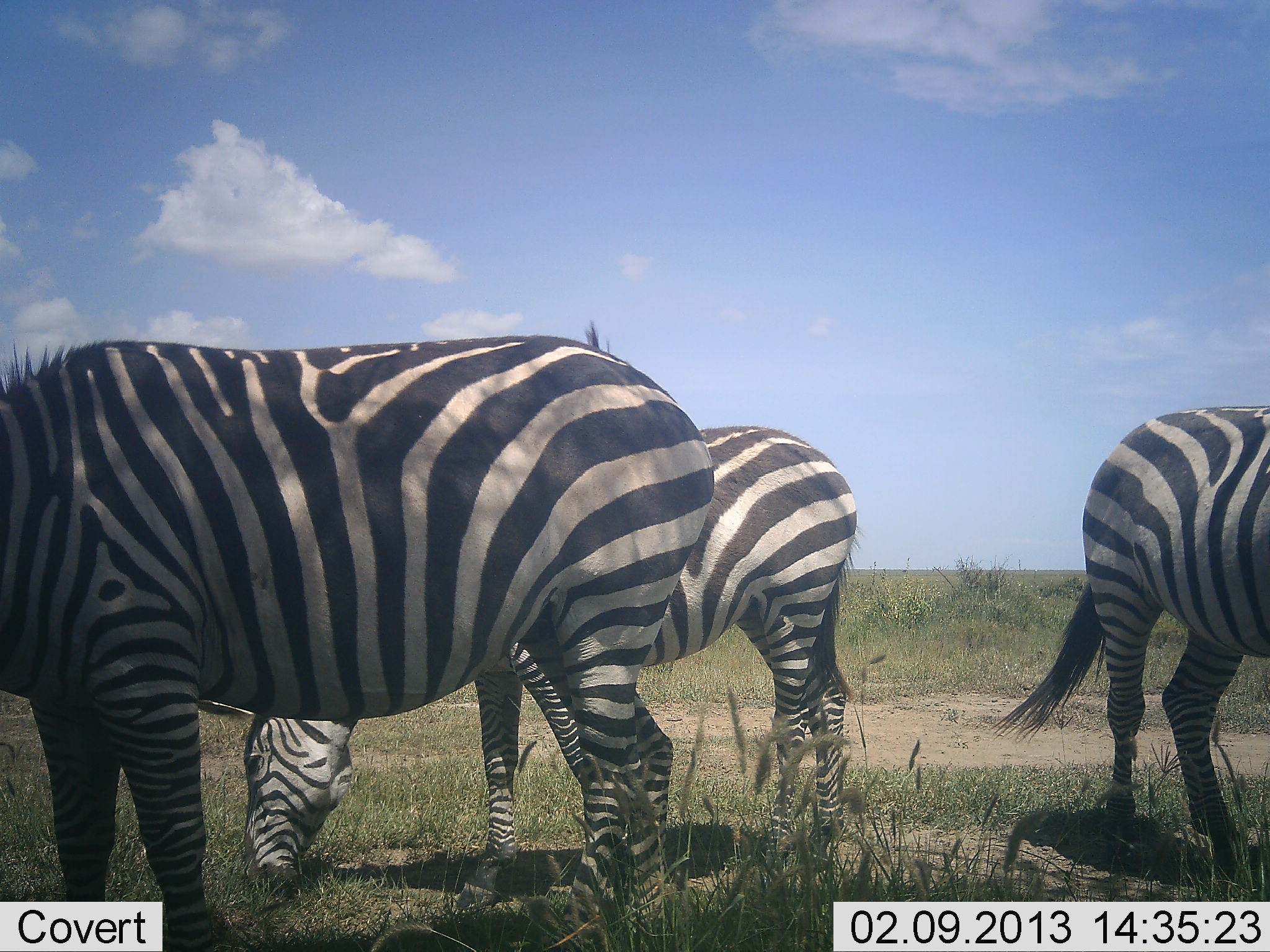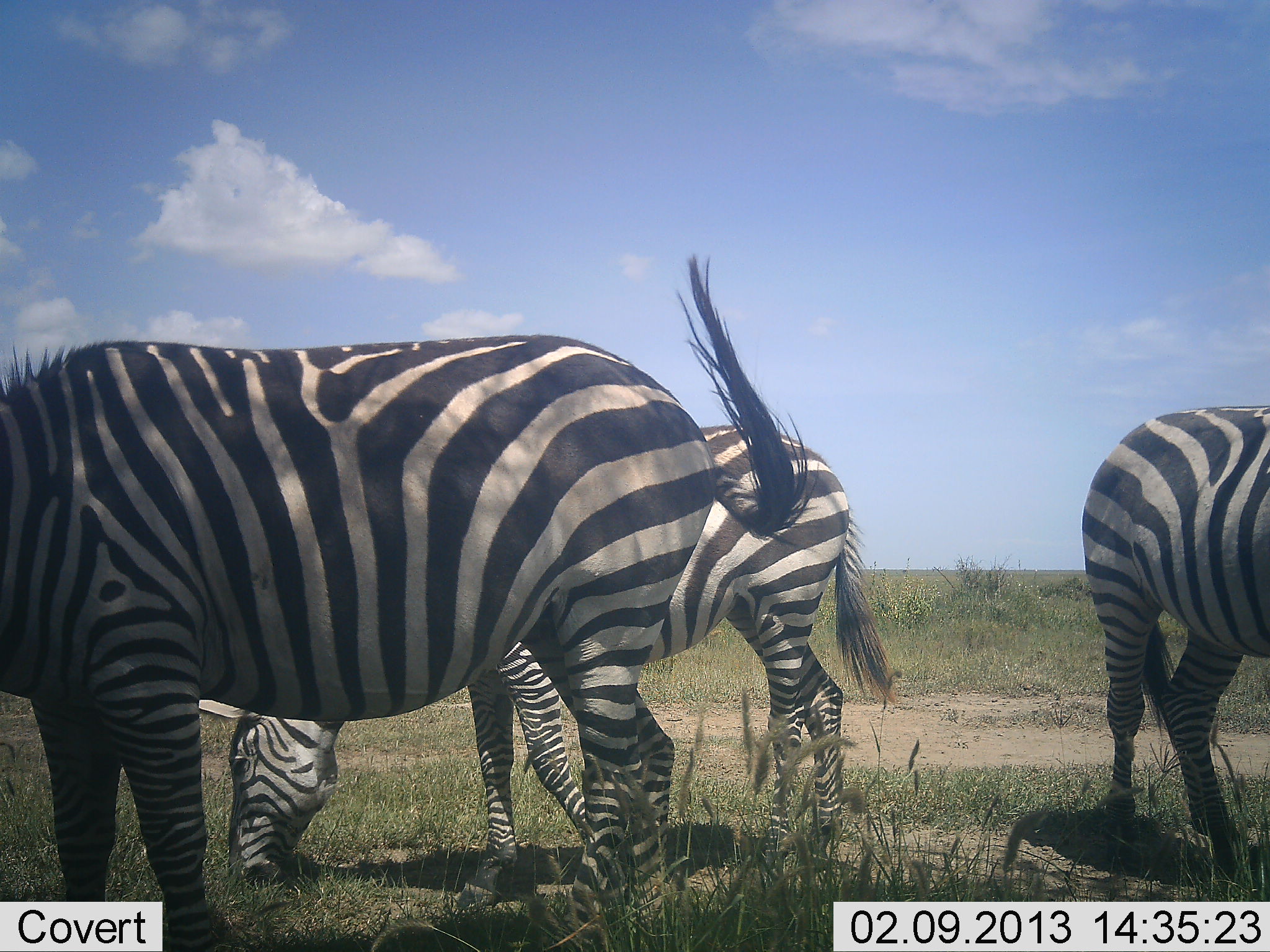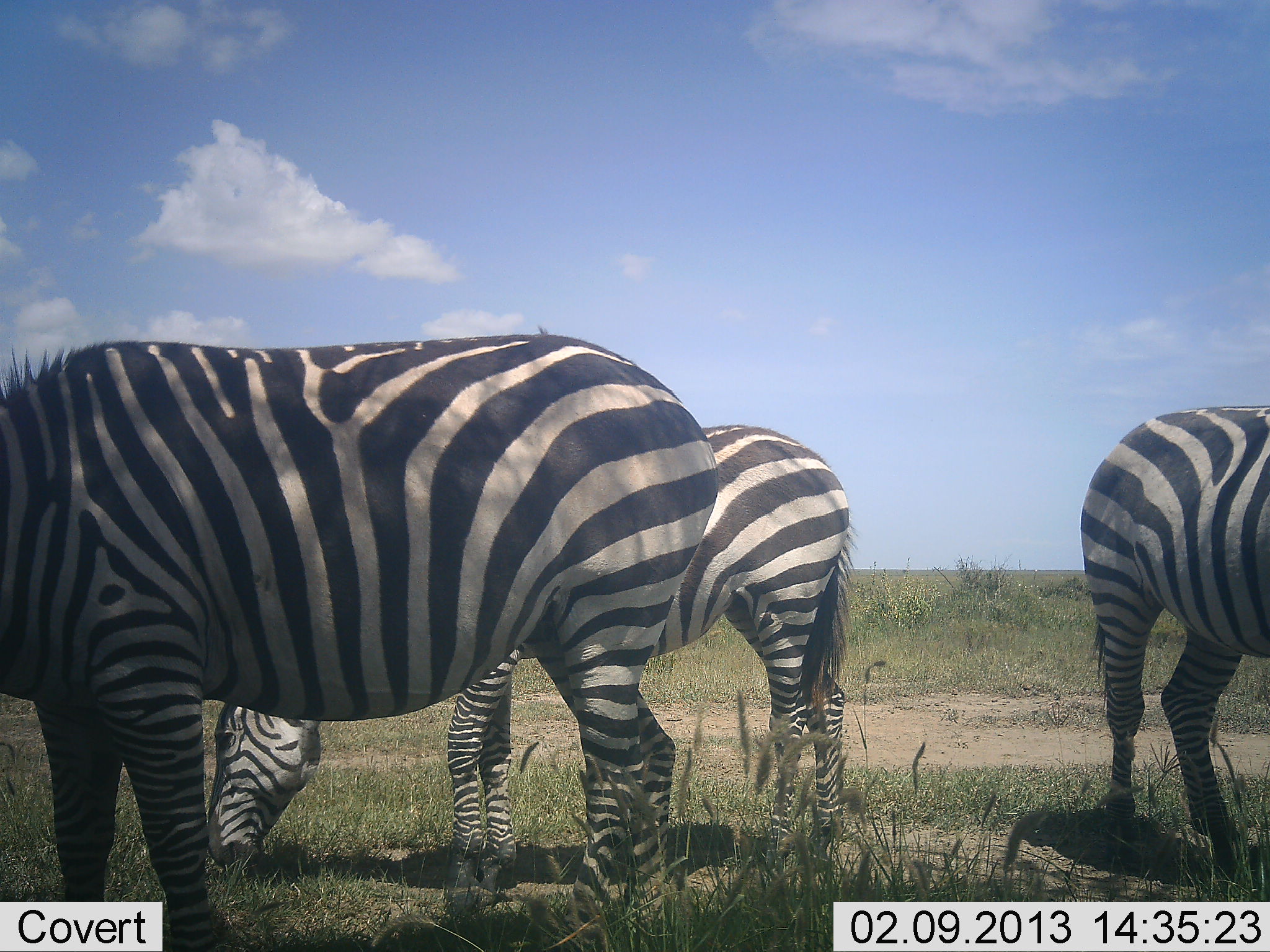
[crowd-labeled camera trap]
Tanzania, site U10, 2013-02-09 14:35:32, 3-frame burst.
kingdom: Animalia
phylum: Chordata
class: Mammalia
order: Perissodactyla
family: Equidae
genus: Equus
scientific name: Equus quagga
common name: plains zebra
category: zebra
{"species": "zebra (plains zebra) (Equus quagga)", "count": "3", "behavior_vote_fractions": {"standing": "40%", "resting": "0%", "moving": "4%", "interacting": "0%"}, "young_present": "0%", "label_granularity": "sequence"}